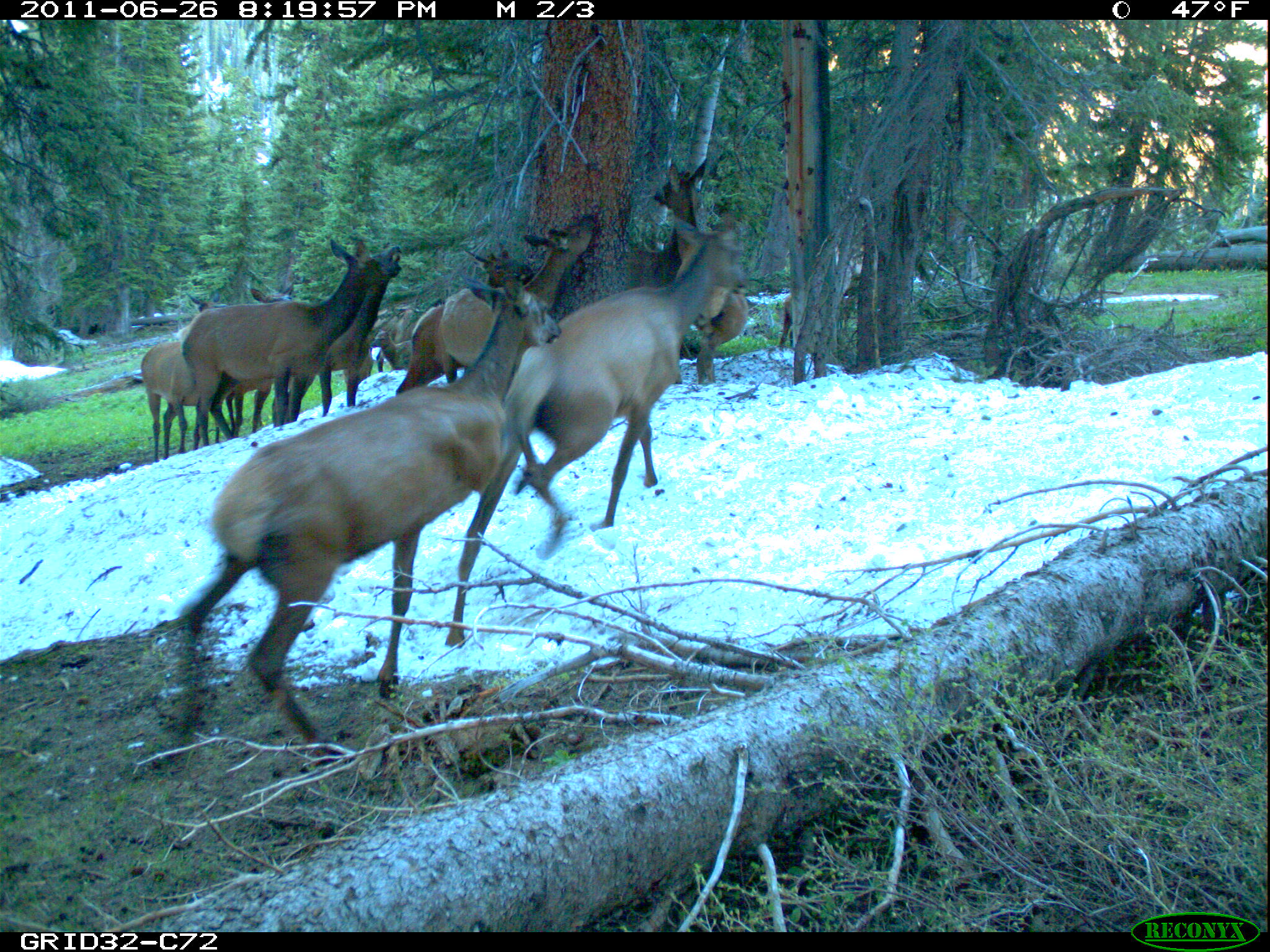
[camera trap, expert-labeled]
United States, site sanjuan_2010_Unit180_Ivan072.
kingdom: Animalia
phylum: Chordata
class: Mammalia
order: Artiodactyla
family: Cervidae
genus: Cervus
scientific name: Cervus elaphus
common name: red deer